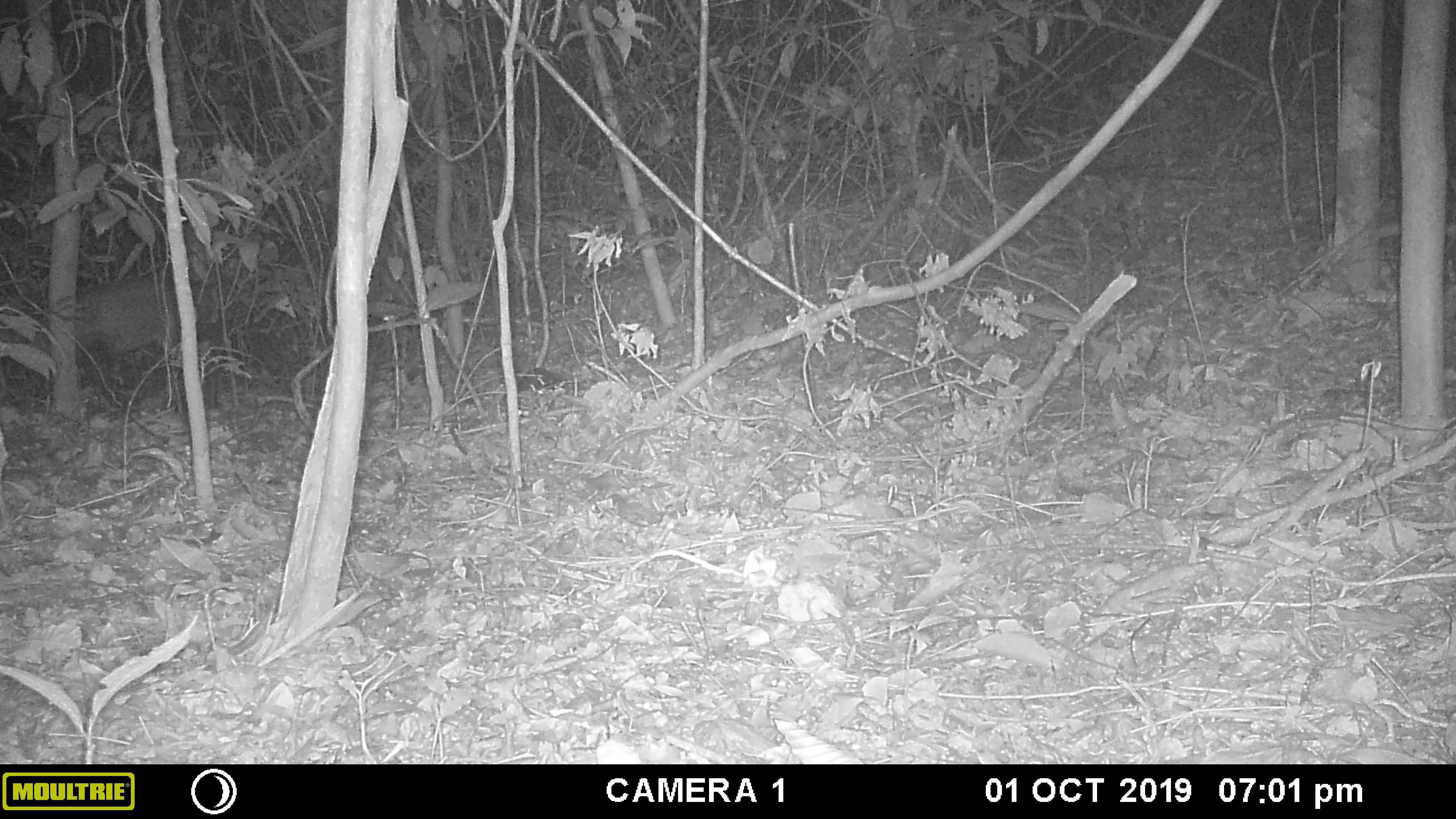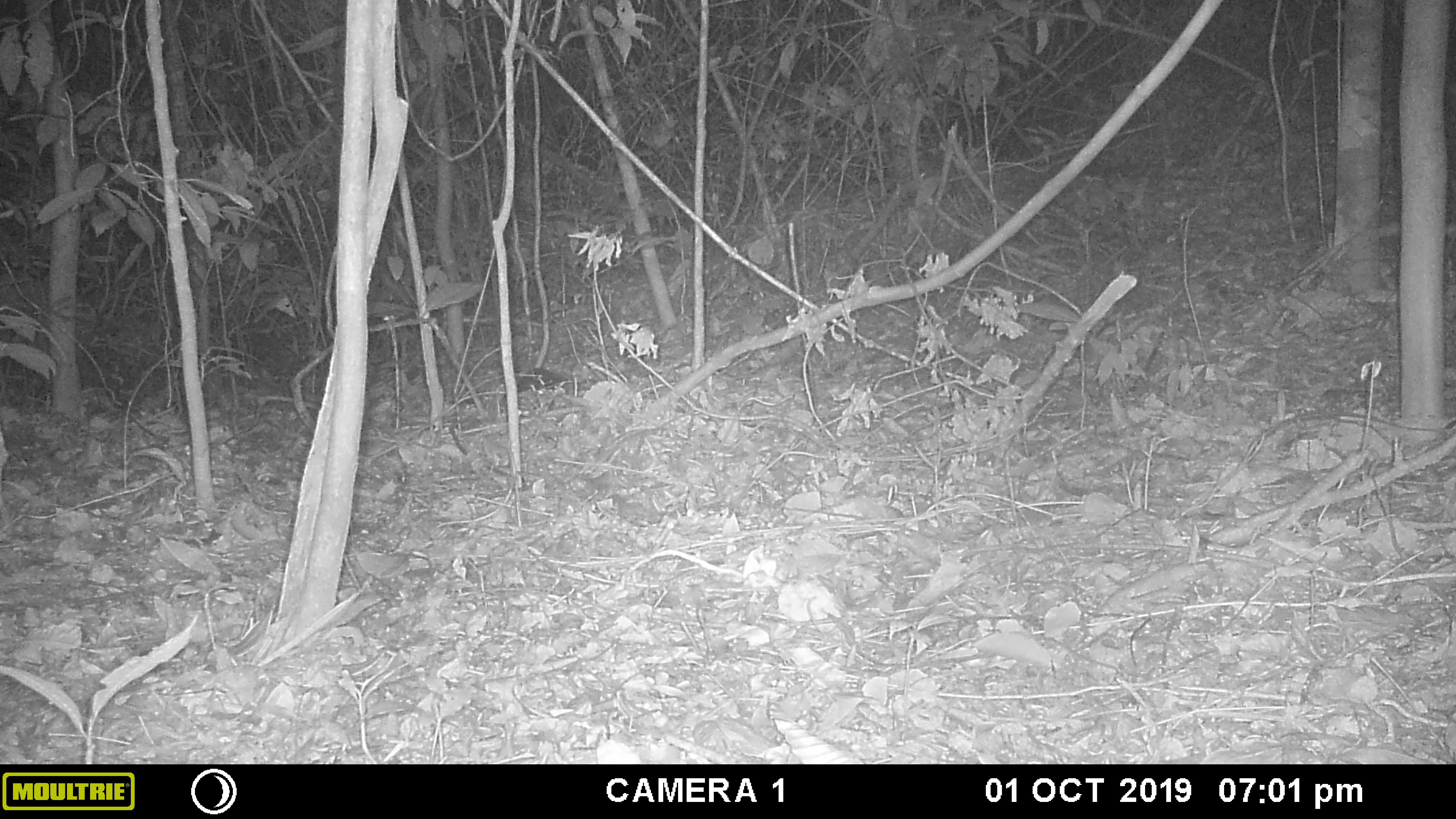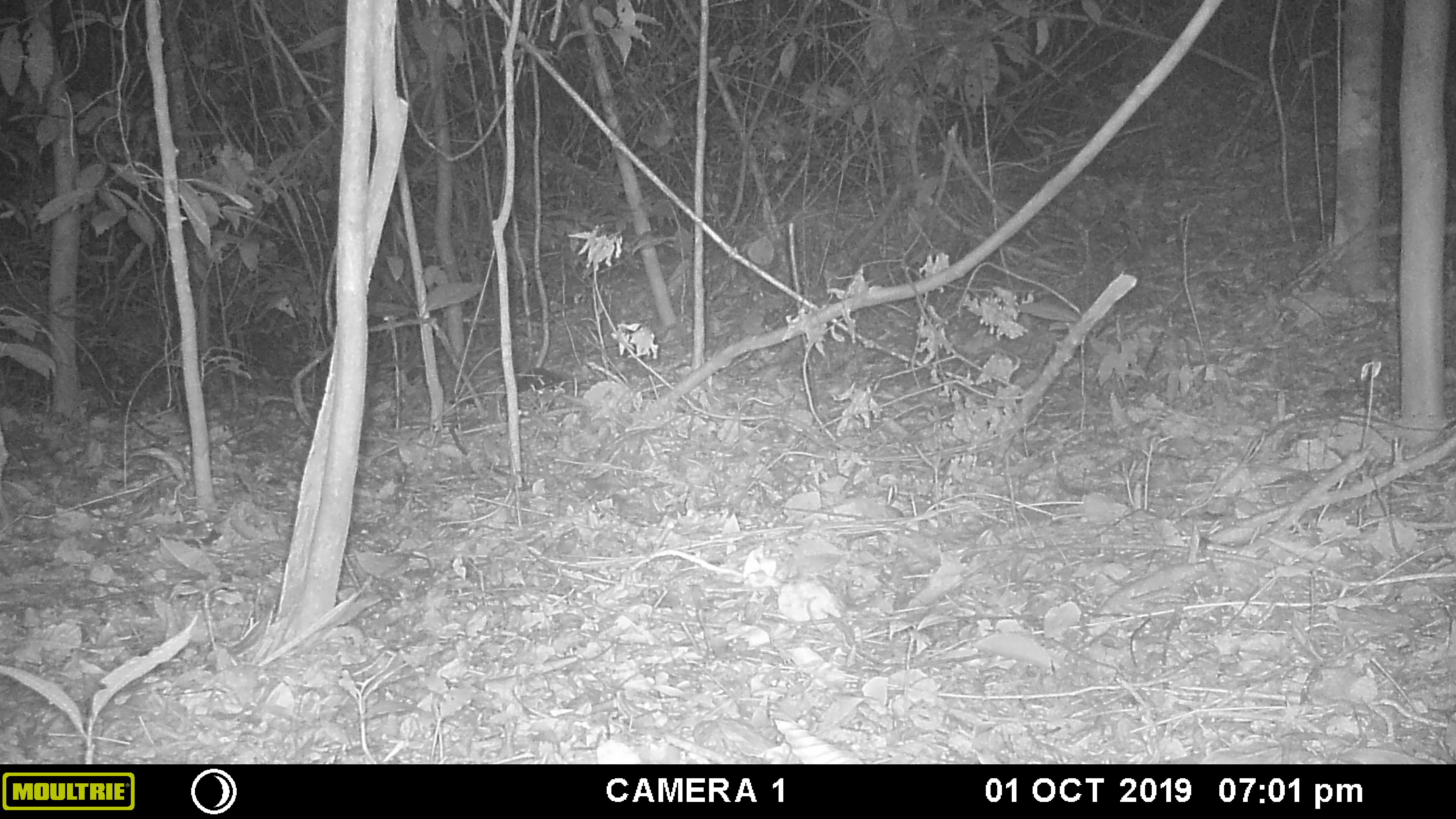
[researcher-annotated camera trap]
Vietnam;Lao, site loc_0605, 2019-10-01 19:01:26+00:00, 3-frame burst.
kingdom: Animalia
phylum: Chordata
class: Mammalia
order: Artiodactyla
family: Cervidae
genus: Muntiacus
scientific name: Muntiacus rooseveltorum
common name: roosevelt's muntjac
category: roosevelts muntjac group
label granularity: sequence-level